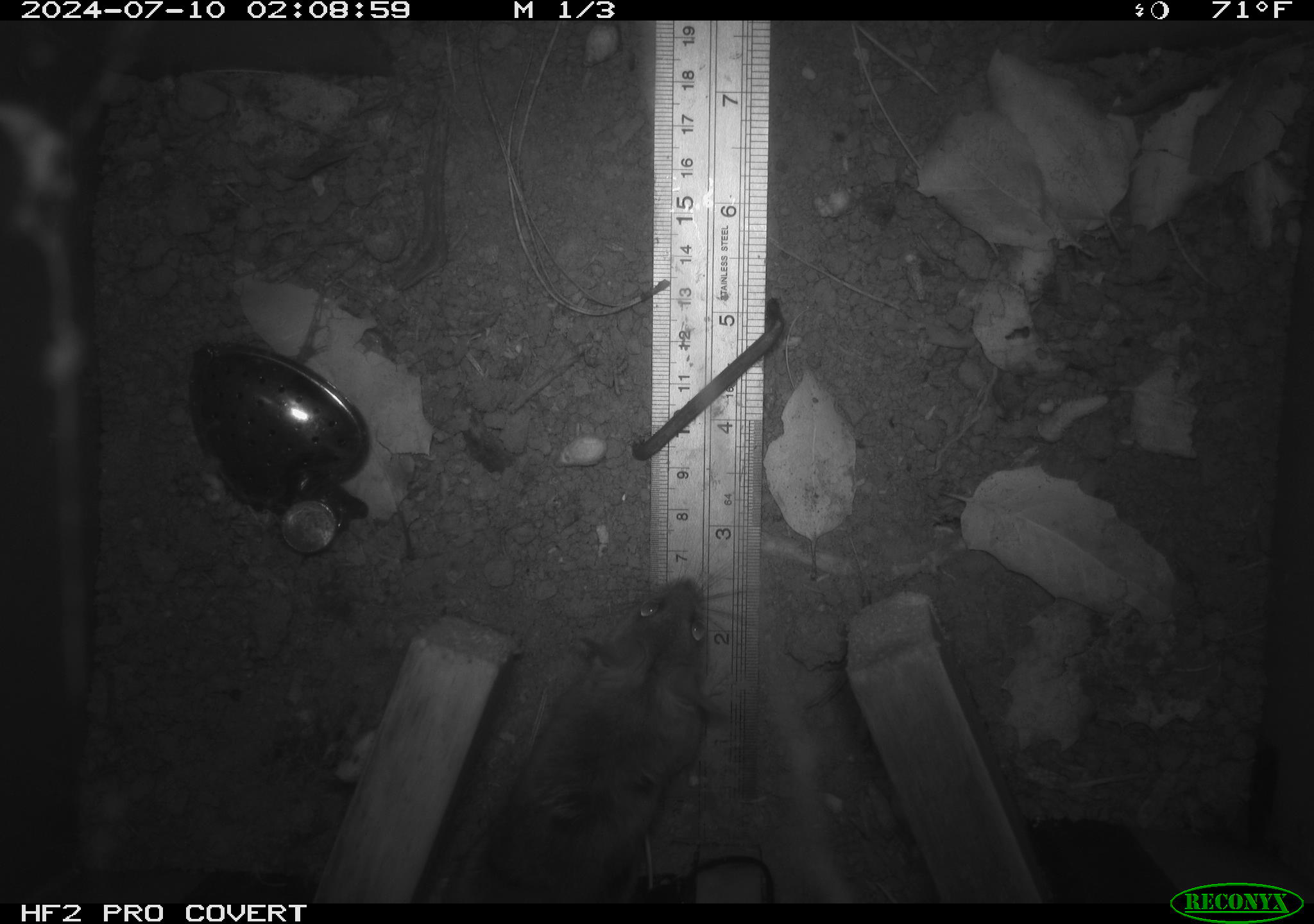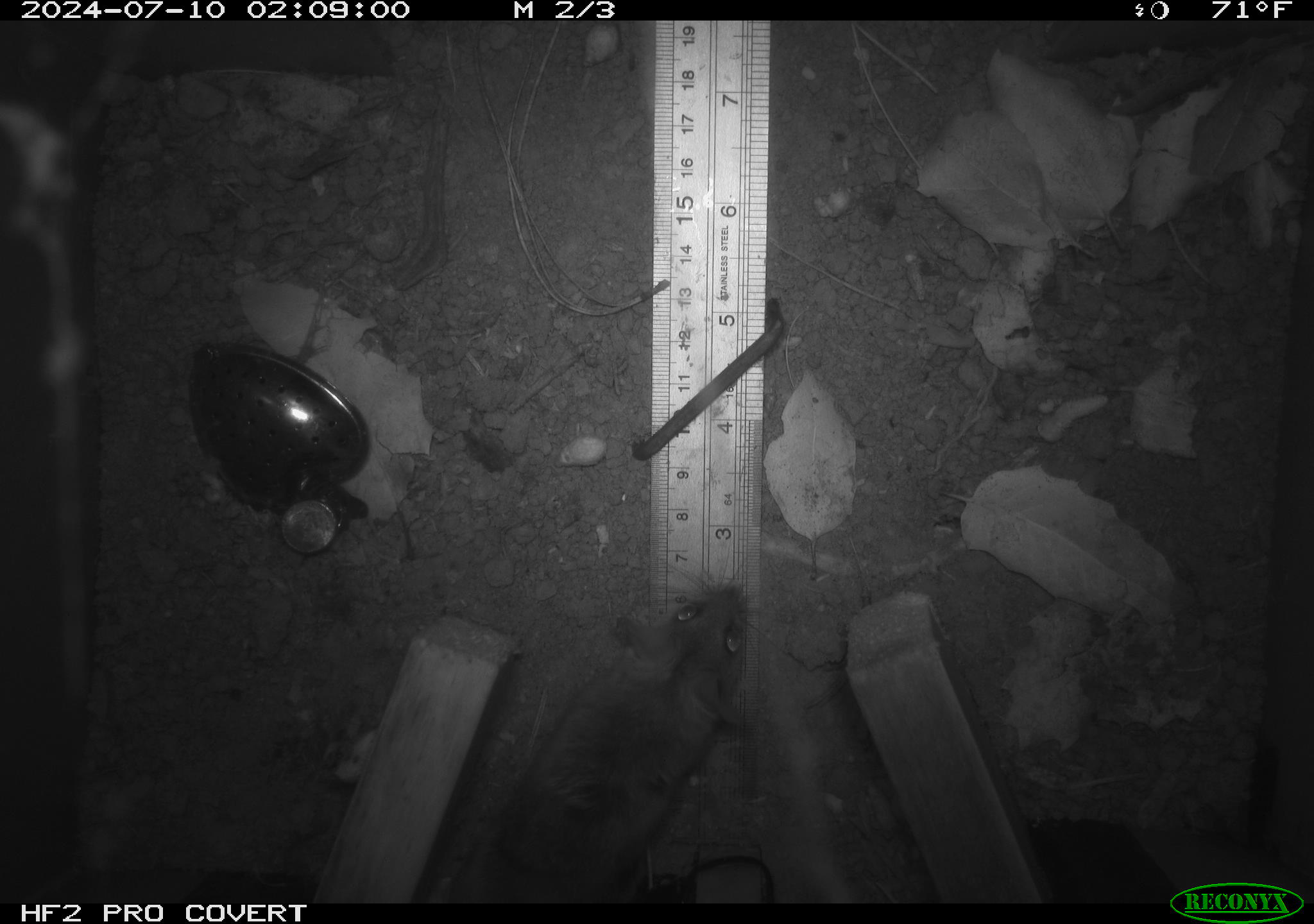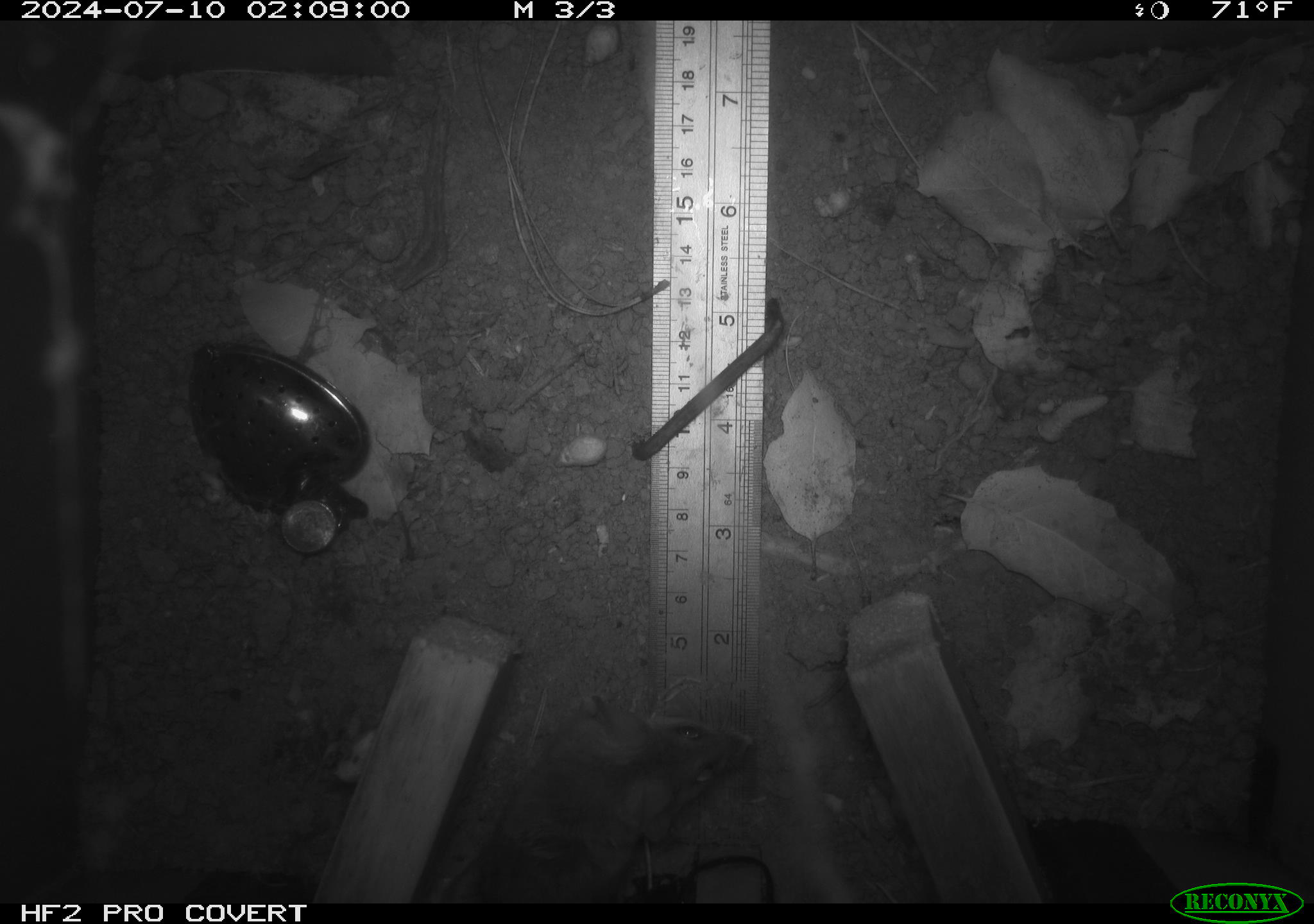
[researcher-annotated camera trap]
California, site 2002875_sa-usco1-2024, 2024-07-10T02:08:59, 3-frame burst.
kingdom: Animalia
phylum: Chordata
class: Mammalia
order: Rodentia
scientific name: Rodentia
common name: mouse species